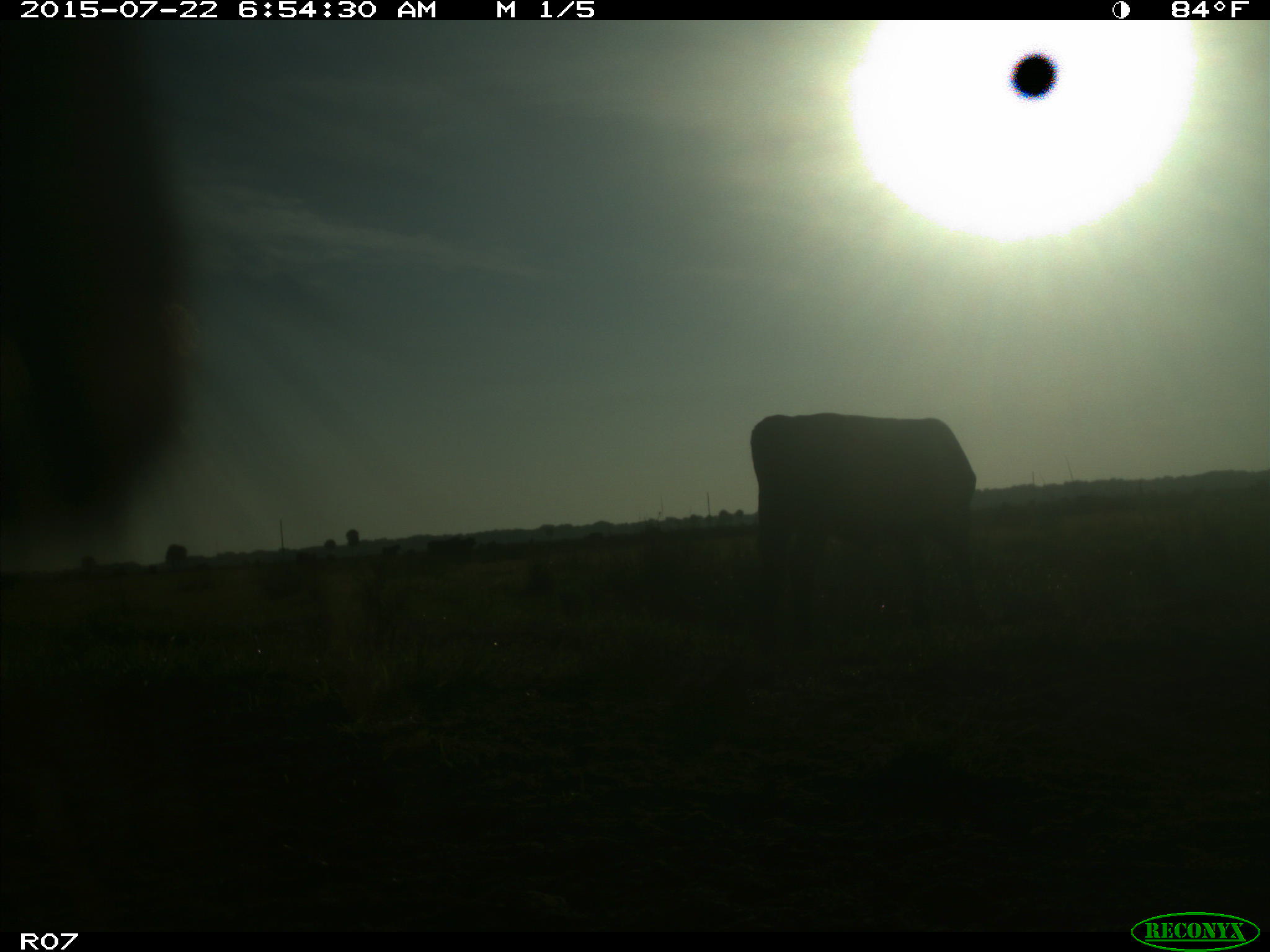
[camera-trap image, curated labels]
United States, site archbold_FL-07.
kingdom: Animalia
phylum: Chordata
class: Mammalia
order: Artiodactyla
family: Suidae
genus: Sus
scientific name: Sus scrofa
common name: wild boar